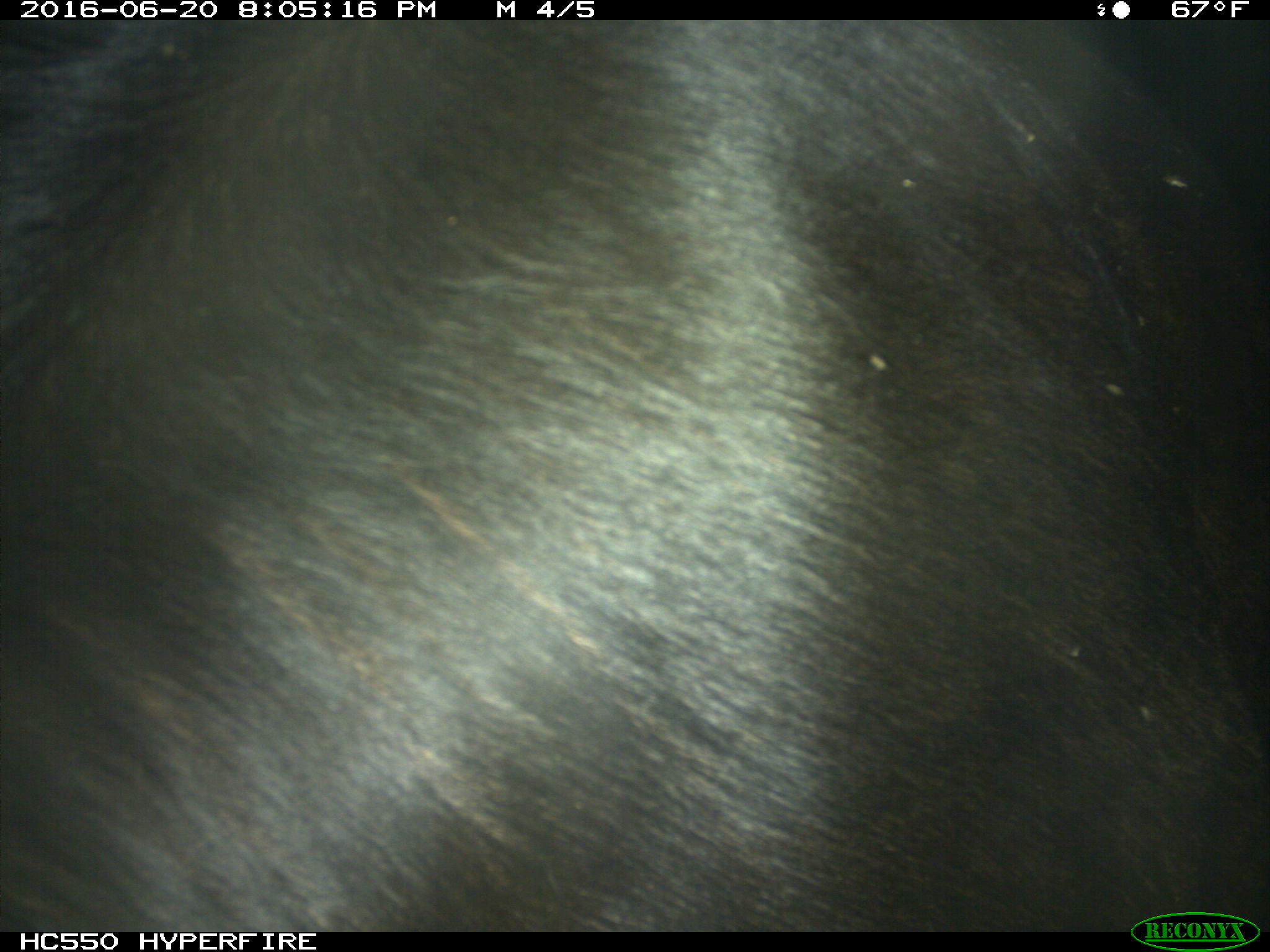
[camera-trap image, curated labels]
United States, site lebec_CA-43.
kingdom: Animalia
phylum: Chordata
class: Mammalia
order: Artiodactyla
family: Bovidae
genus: Bos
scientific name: Bos taurus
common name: domestic cow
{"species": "Bos taurus (domestic cow)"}